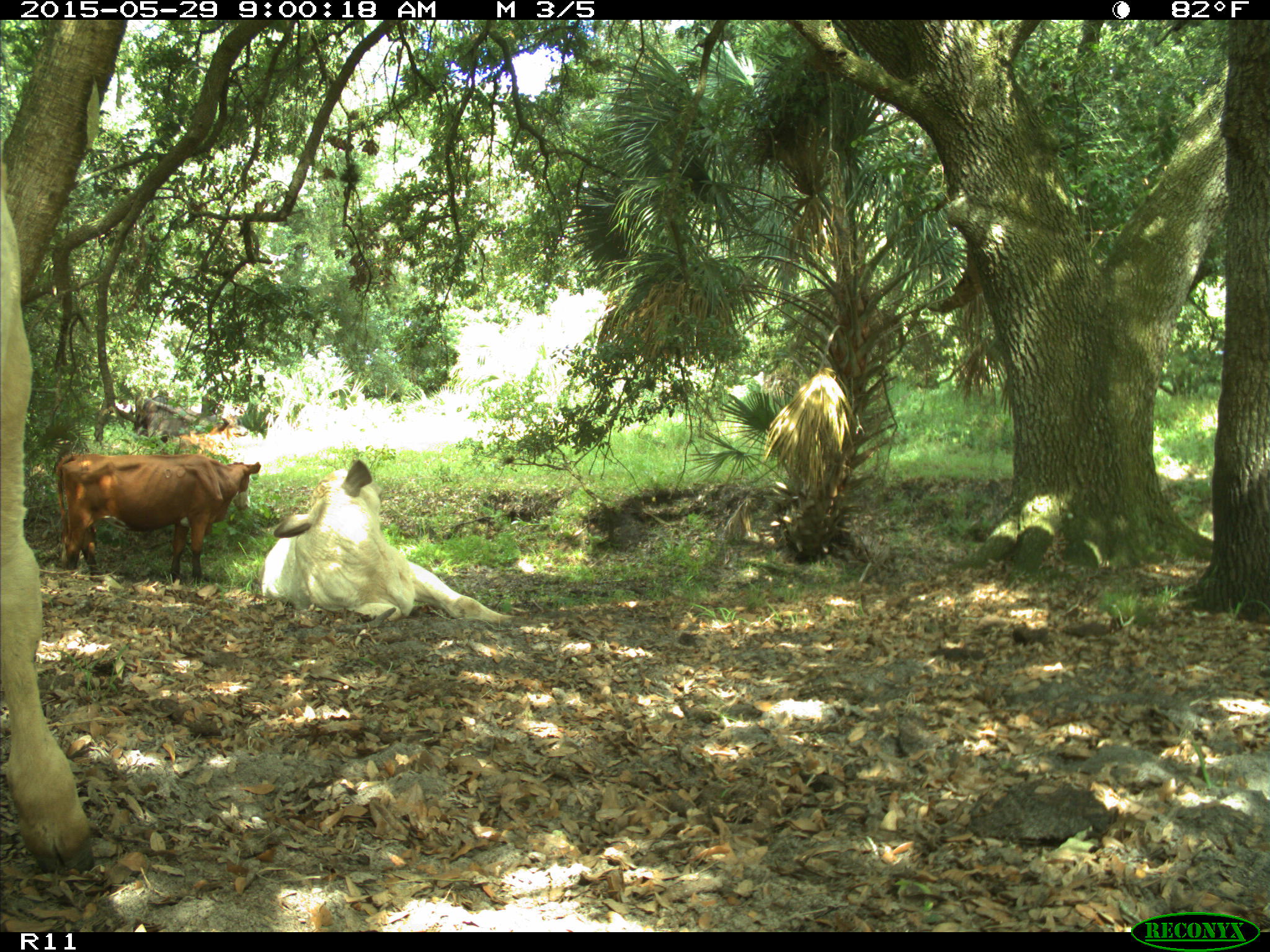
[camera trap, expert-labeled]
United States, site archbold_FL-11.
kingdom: Animalia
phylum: Chordata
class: Mammalia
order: Artiodactyla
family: Bovidae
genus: Bos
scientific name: Bos taurus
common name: domestic cow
Bos taurus (domestic cow).